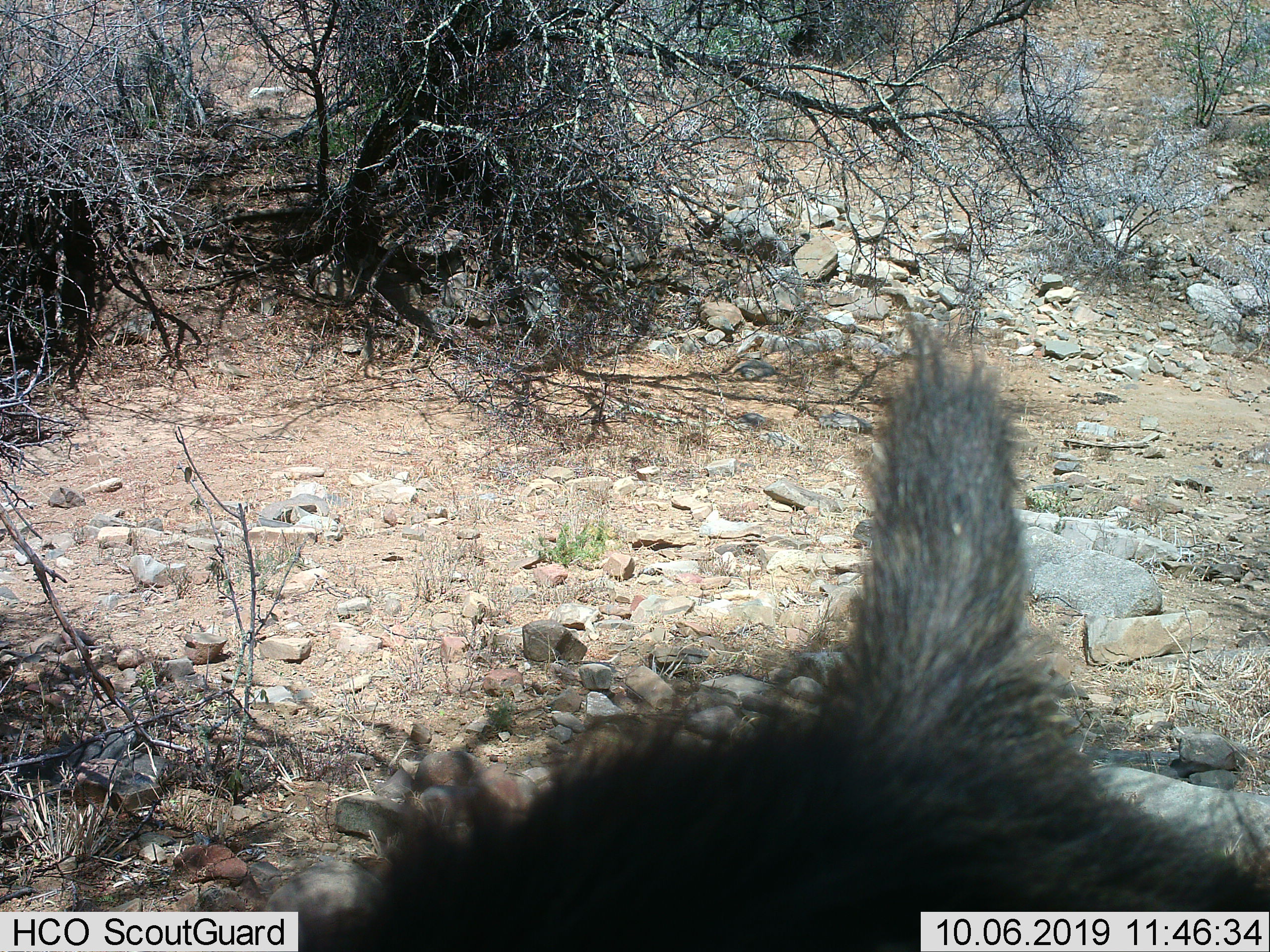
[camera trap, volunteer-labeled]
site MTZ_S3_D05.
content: unidentified animal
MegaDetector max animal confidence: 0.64